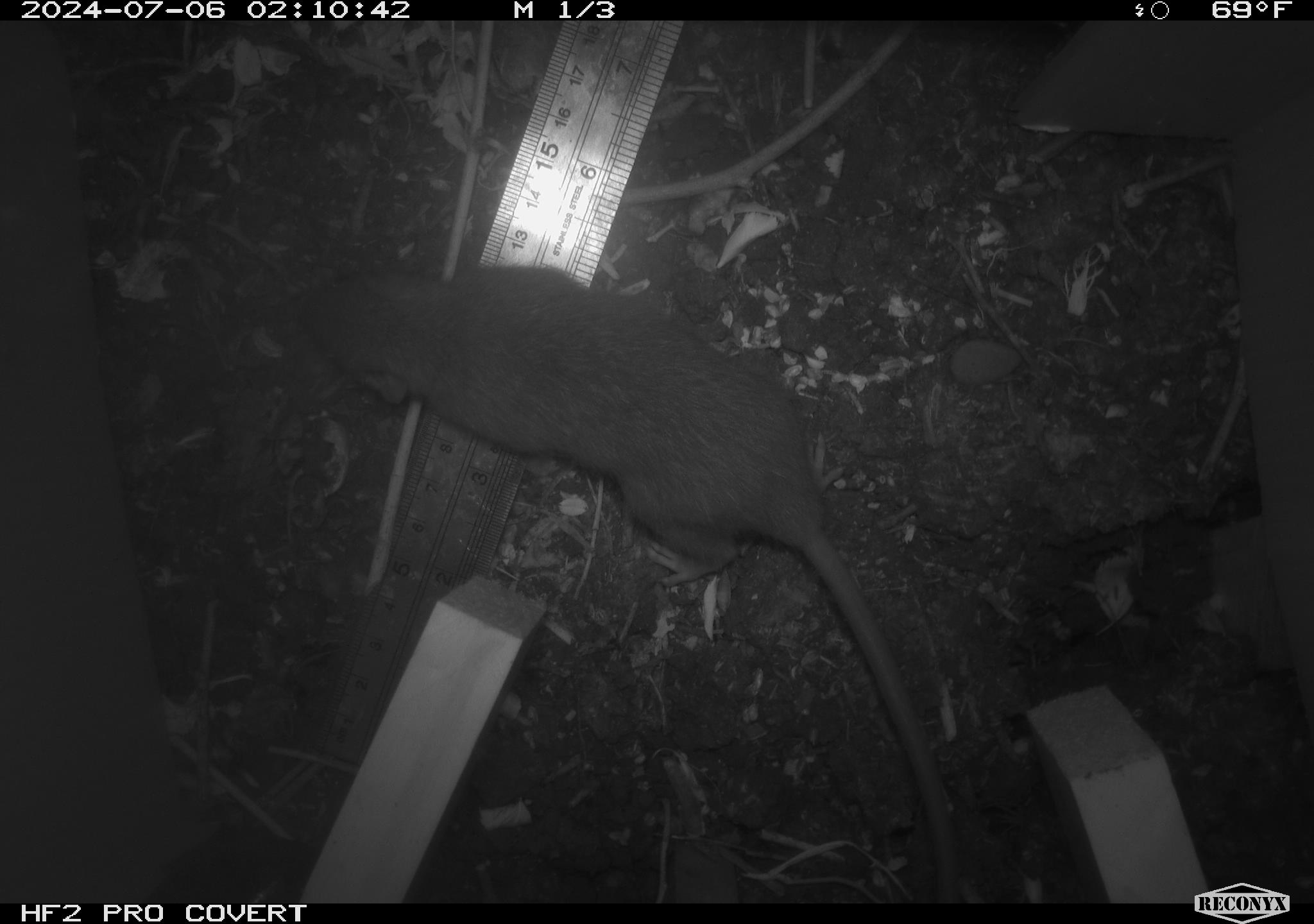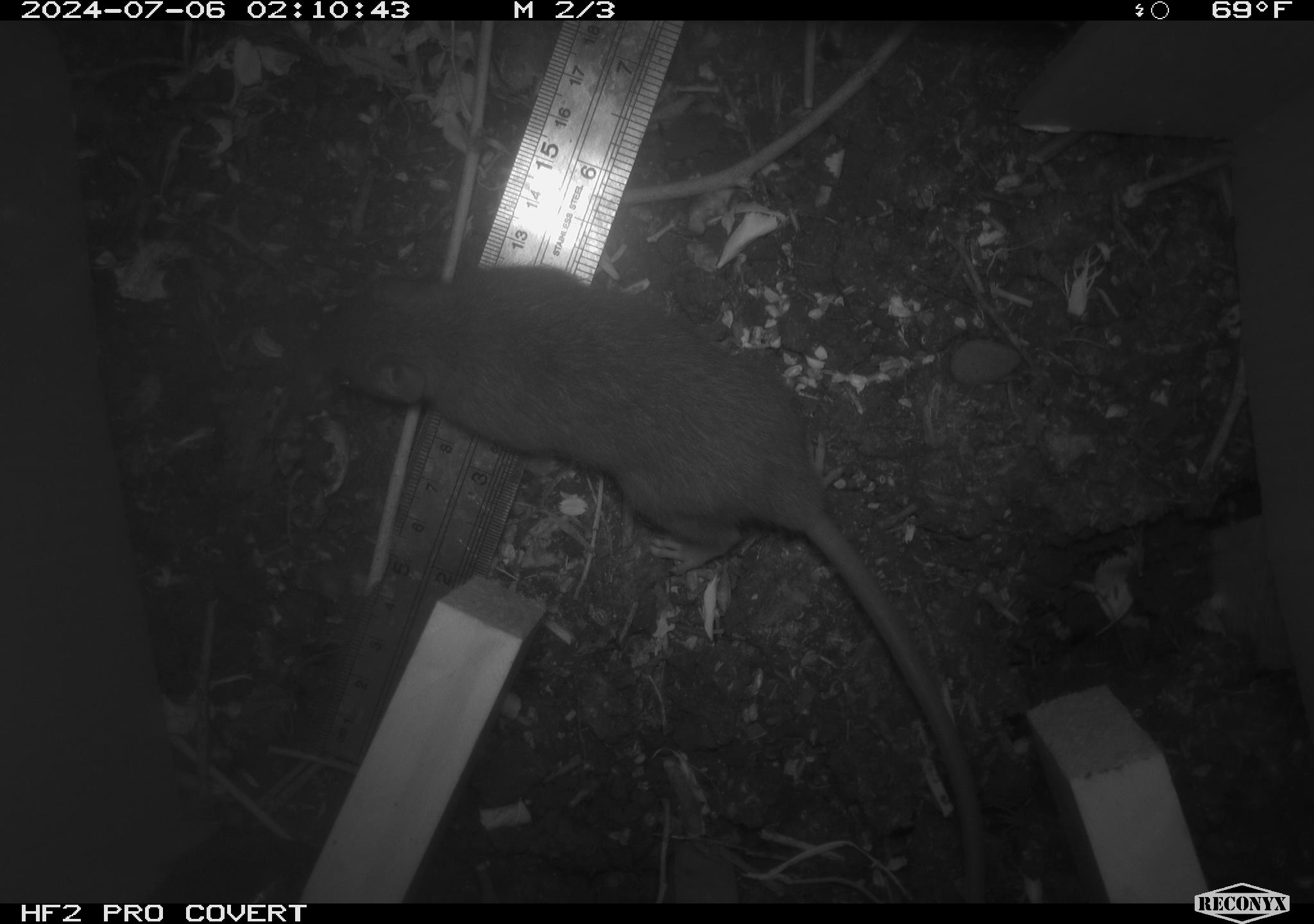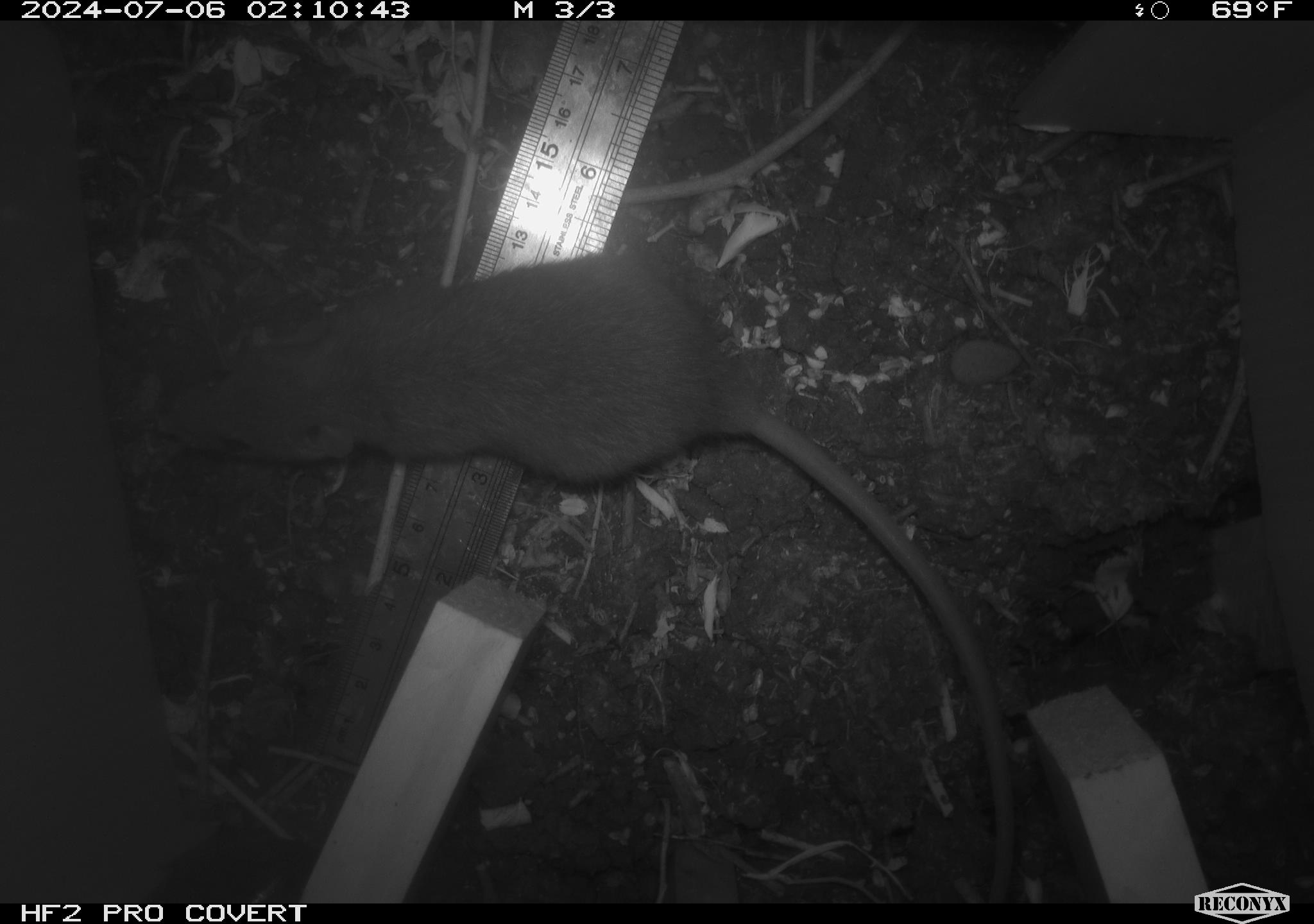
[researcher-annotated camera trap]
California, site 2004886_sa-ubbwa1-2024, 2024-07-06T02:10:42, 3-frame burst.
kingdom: Animalia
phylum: Chordata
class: Mammalia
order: Rodentia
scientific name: Rodentia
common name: mouse species